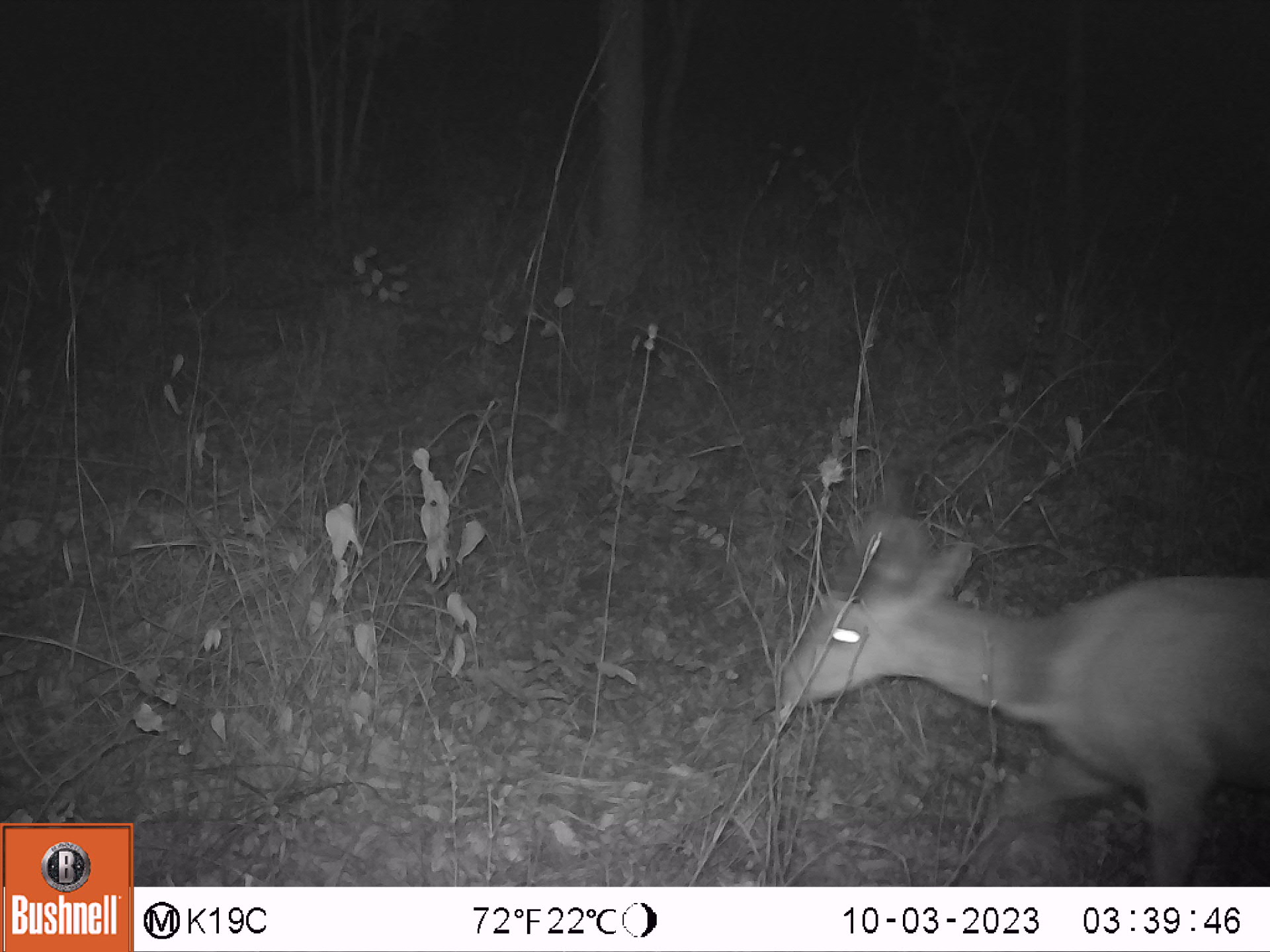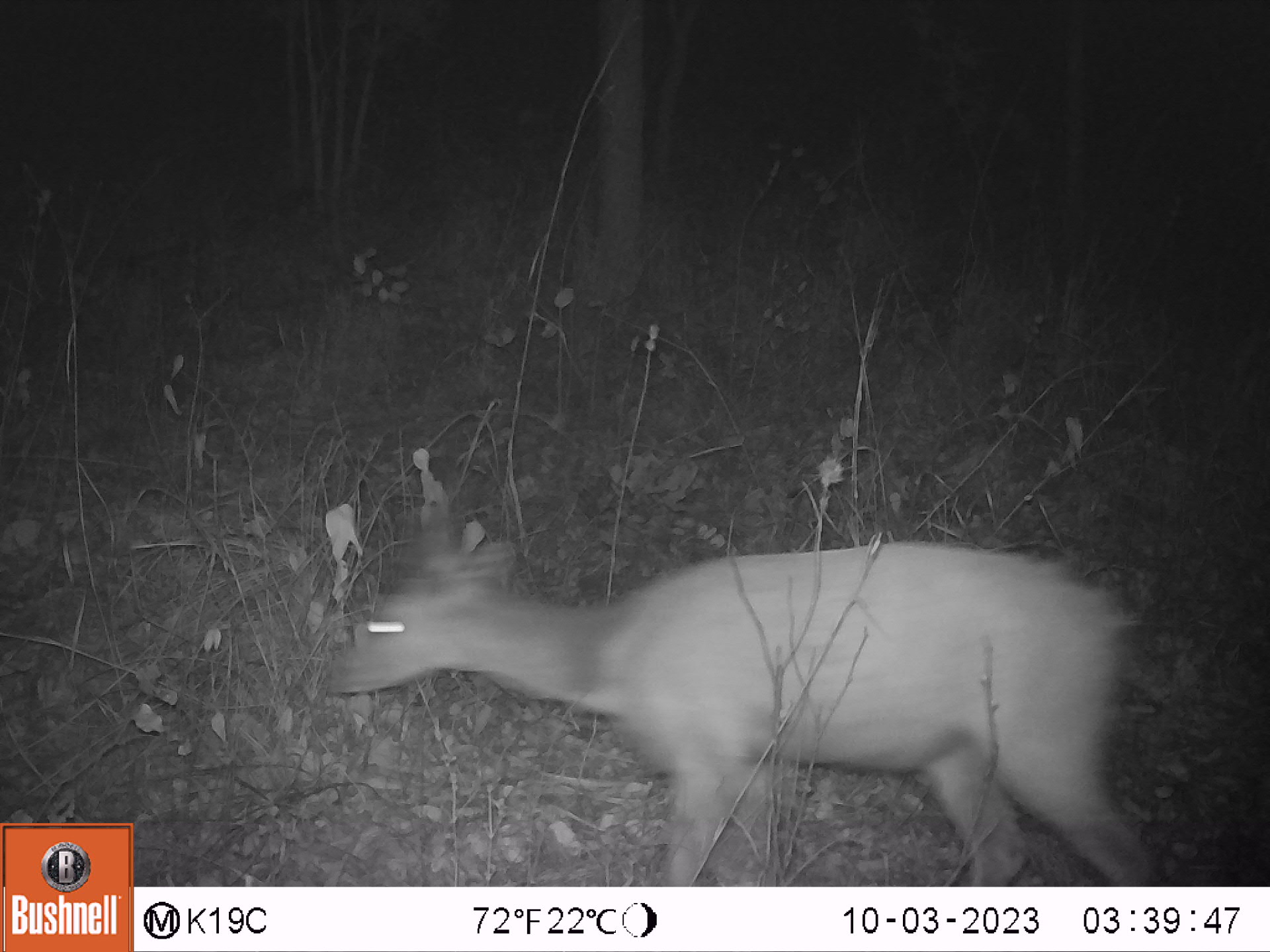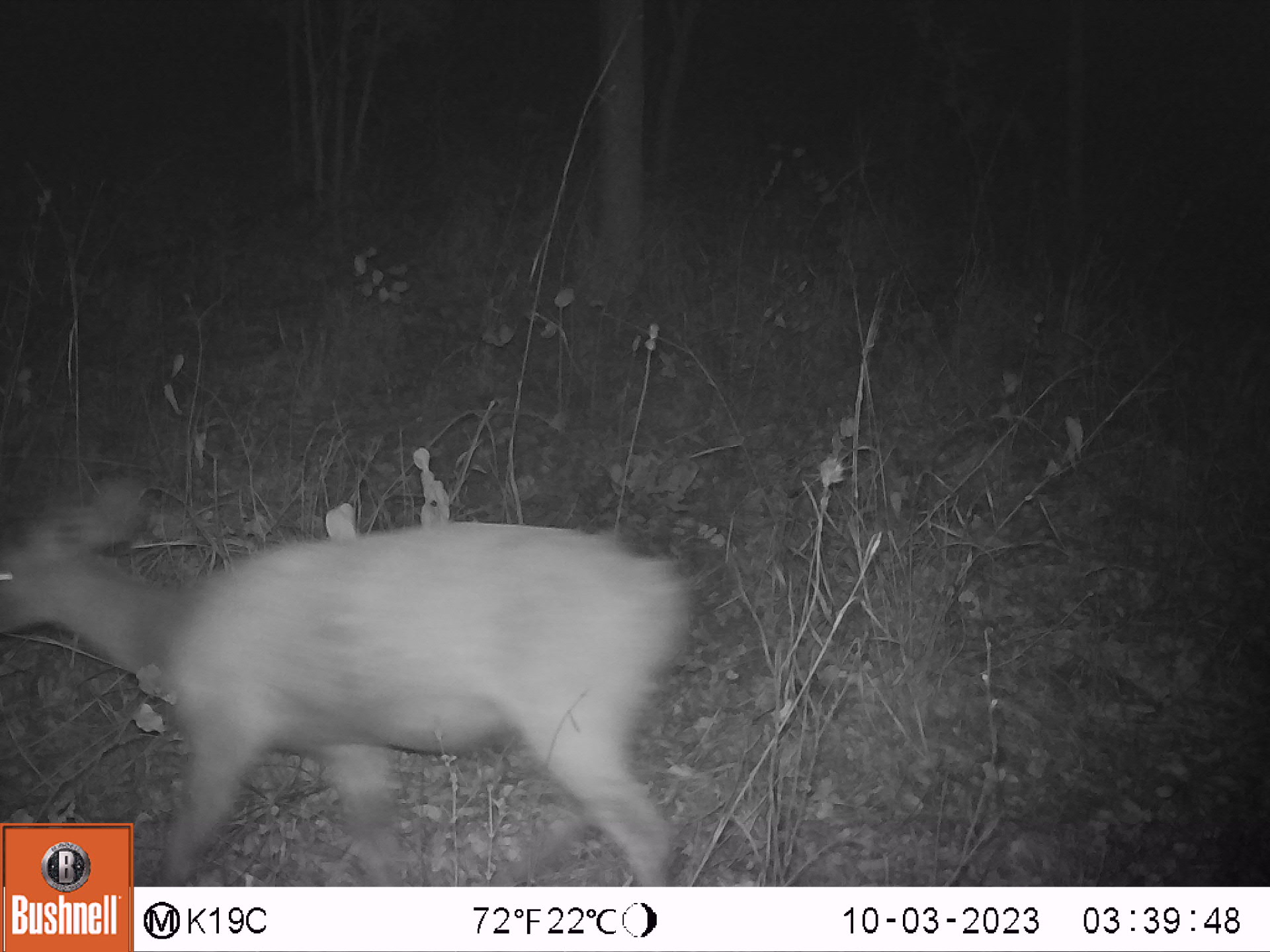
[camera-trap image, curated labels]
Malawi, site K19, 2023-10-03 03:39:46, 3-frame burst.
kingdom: Animalia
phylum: Chordata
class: Mammalia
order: Artiodactyla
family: Bovidae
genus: Tragelaphus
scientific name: Tragelaphus sylvaticus sylvaticus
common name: cape bushbuck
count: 1